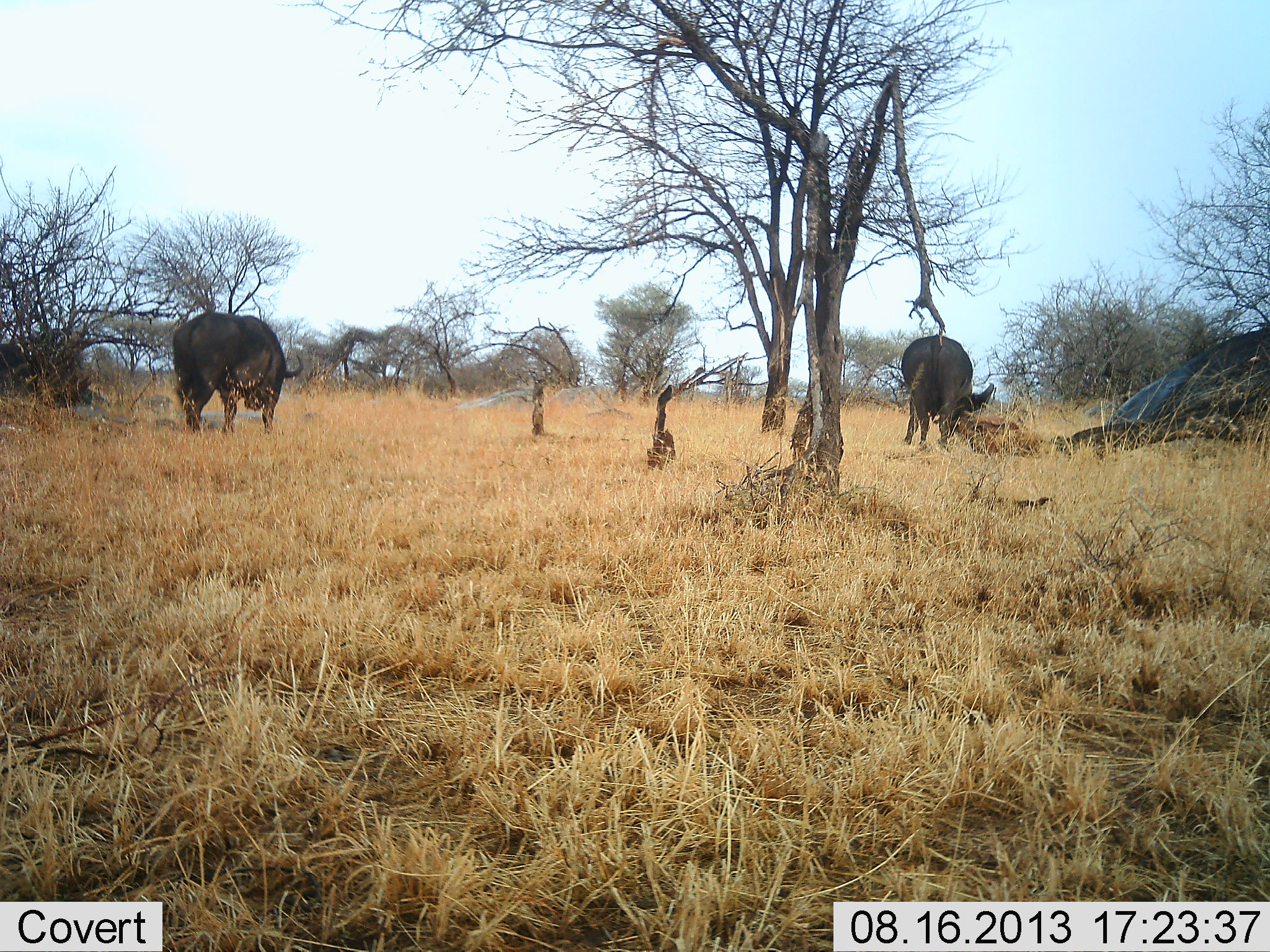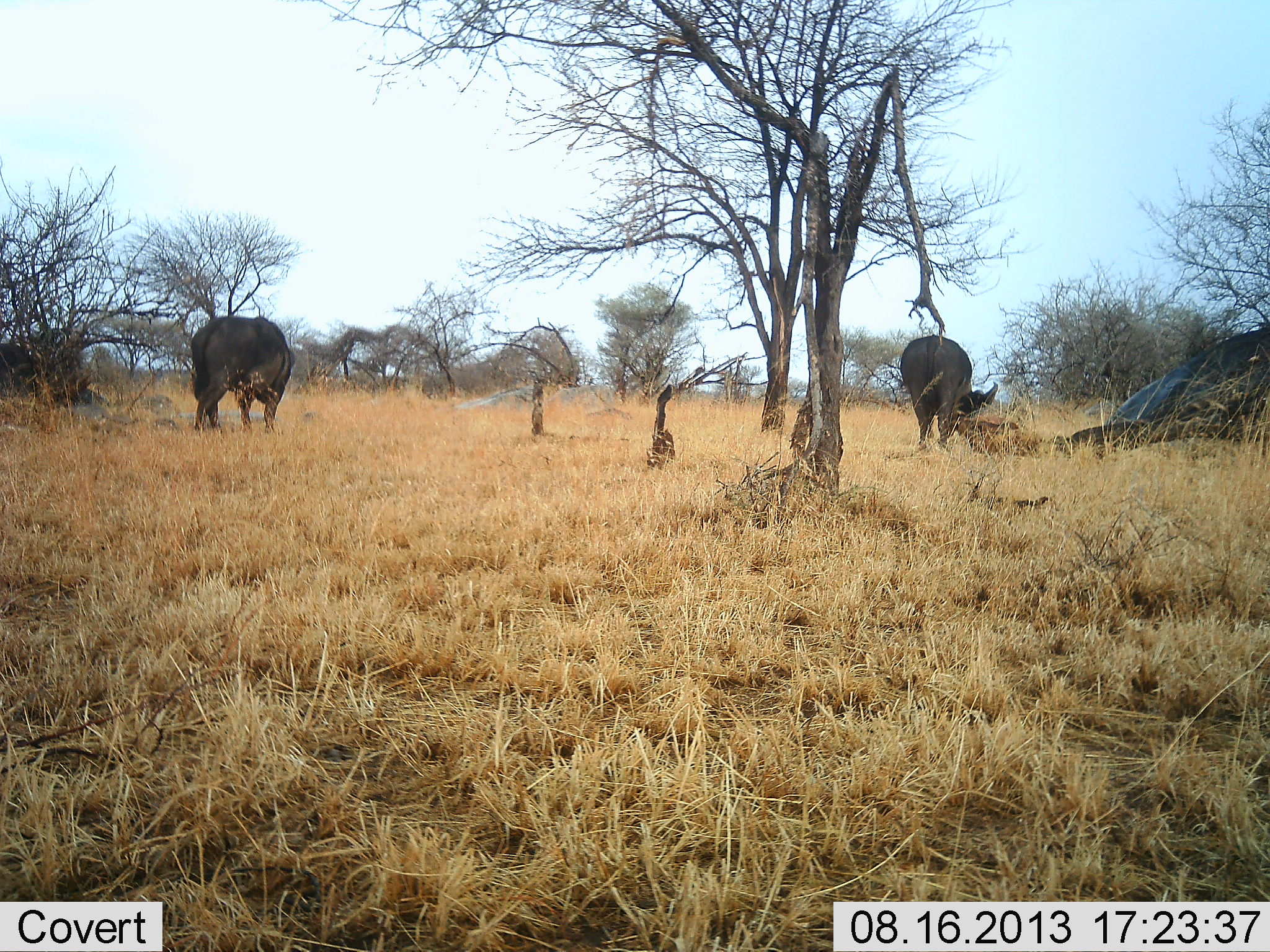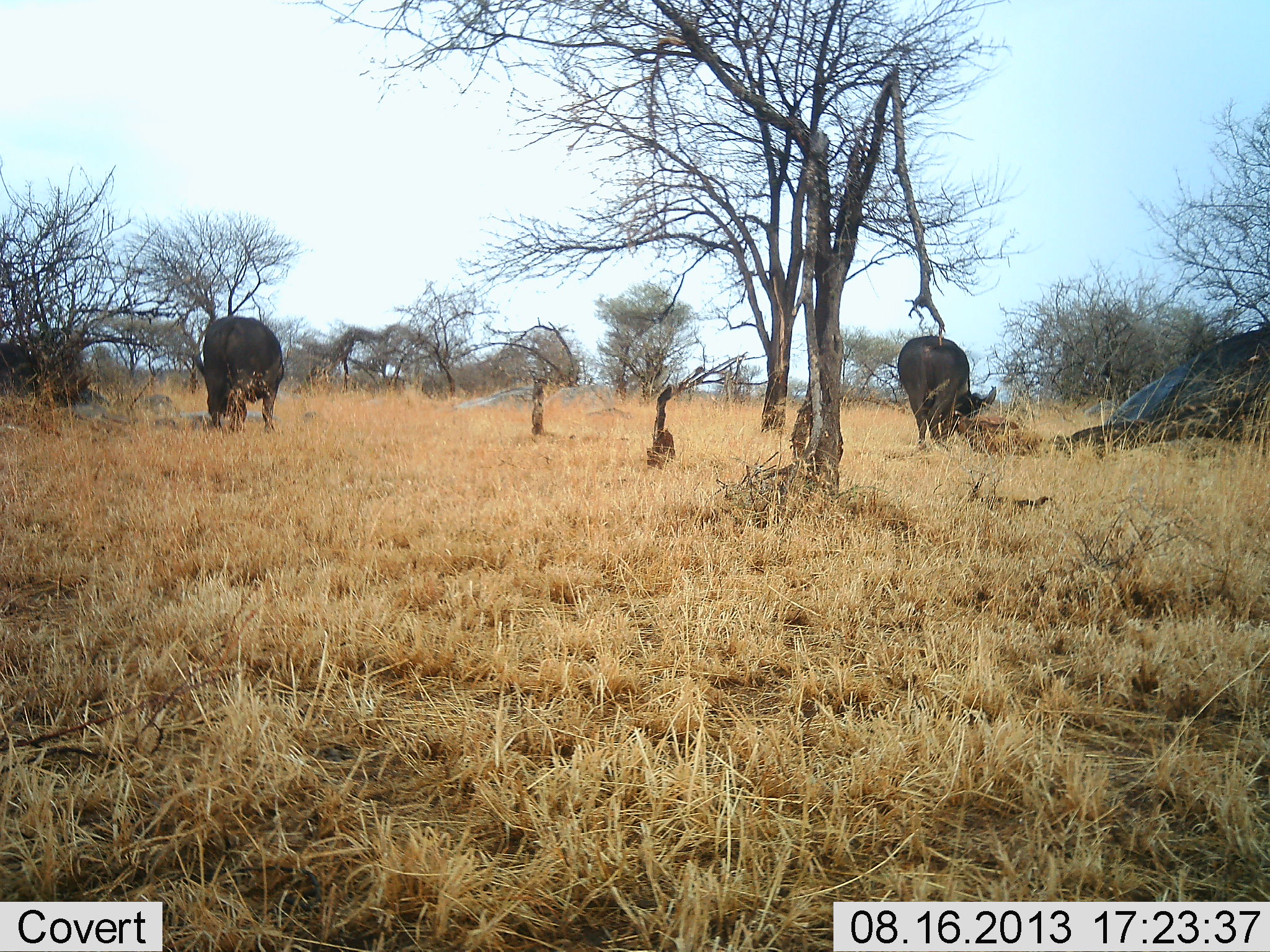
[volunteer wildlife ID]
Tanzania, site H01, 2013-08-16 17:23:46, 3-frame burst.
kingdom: Animalia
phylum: Chordata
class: Mammalia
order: Artiodactyla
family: Bovidae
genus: Syncerus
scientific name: Syncerus caffer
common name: cape buffalo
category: buffalo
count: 2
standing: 23%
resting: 0%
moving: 23%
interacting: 0%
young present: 0%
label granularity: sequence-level